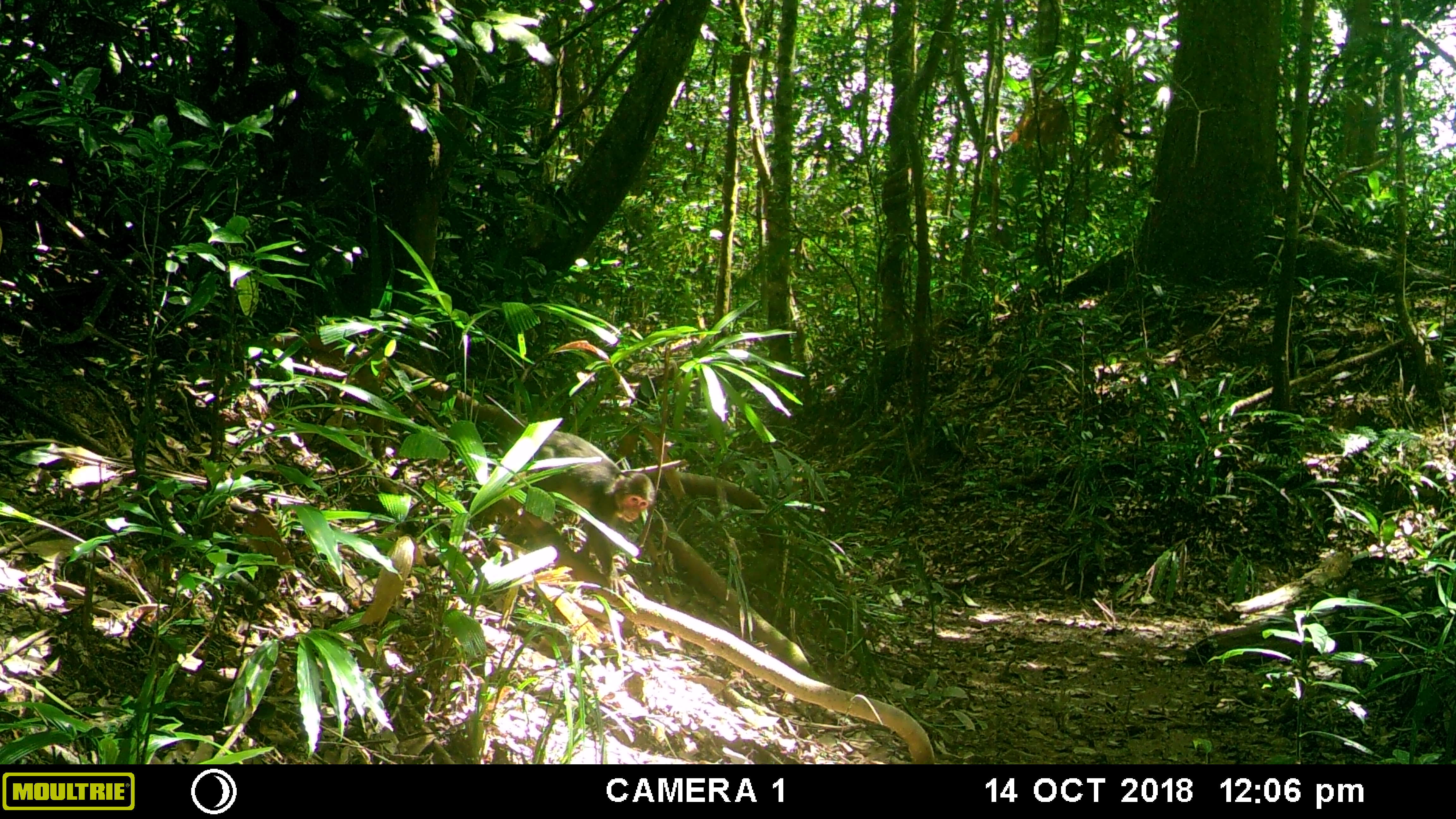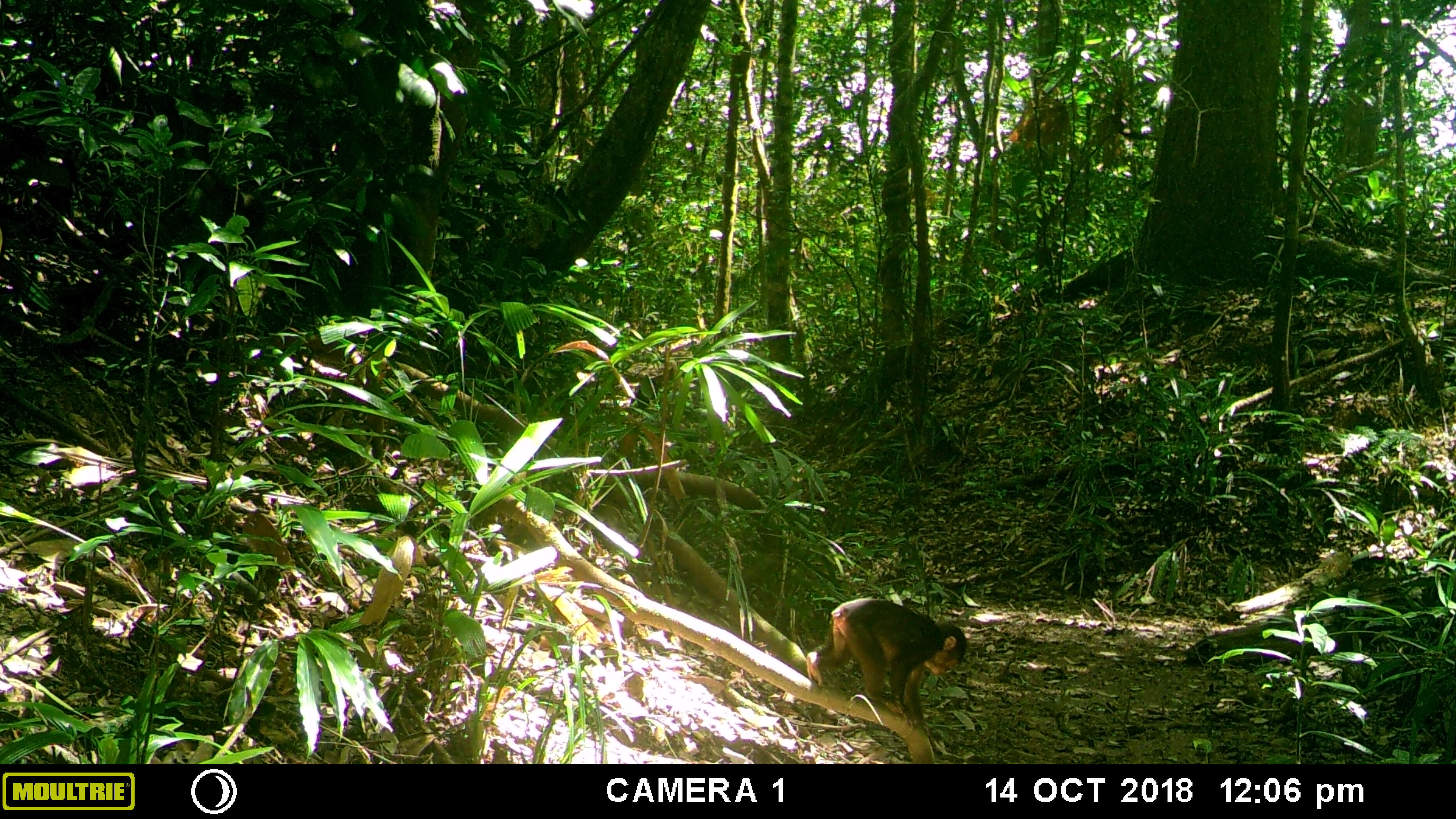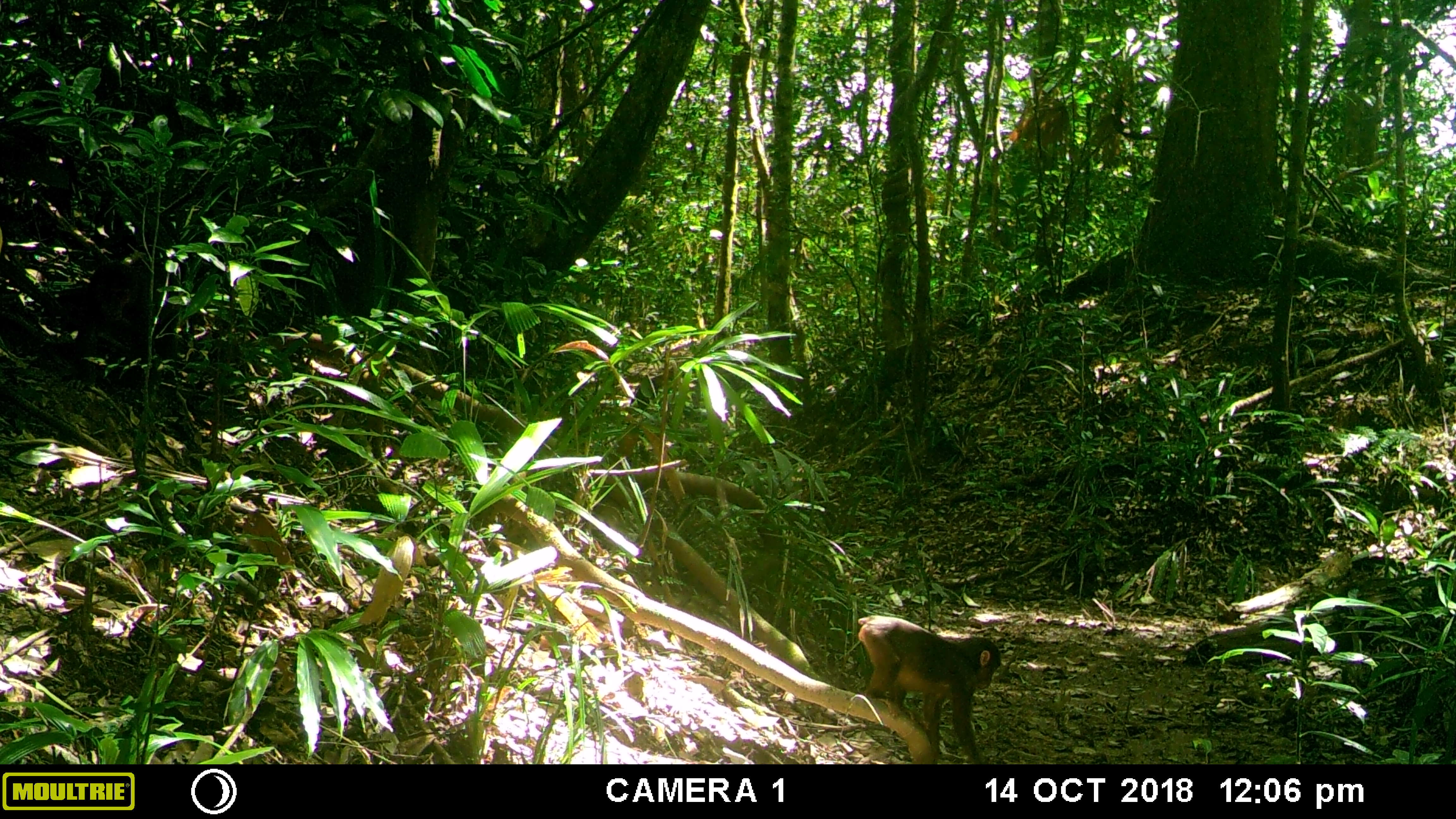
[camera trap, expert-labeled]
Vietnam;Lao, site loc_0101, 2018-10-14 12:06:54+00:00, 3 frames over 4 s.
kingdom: Animalia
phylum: Chordata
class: Mammalia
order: Primates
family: Cercopithecidae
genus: Macaca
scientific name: Macaca arctoides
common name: stump-tailed macaque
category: stump tailed macaque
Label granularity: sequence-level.